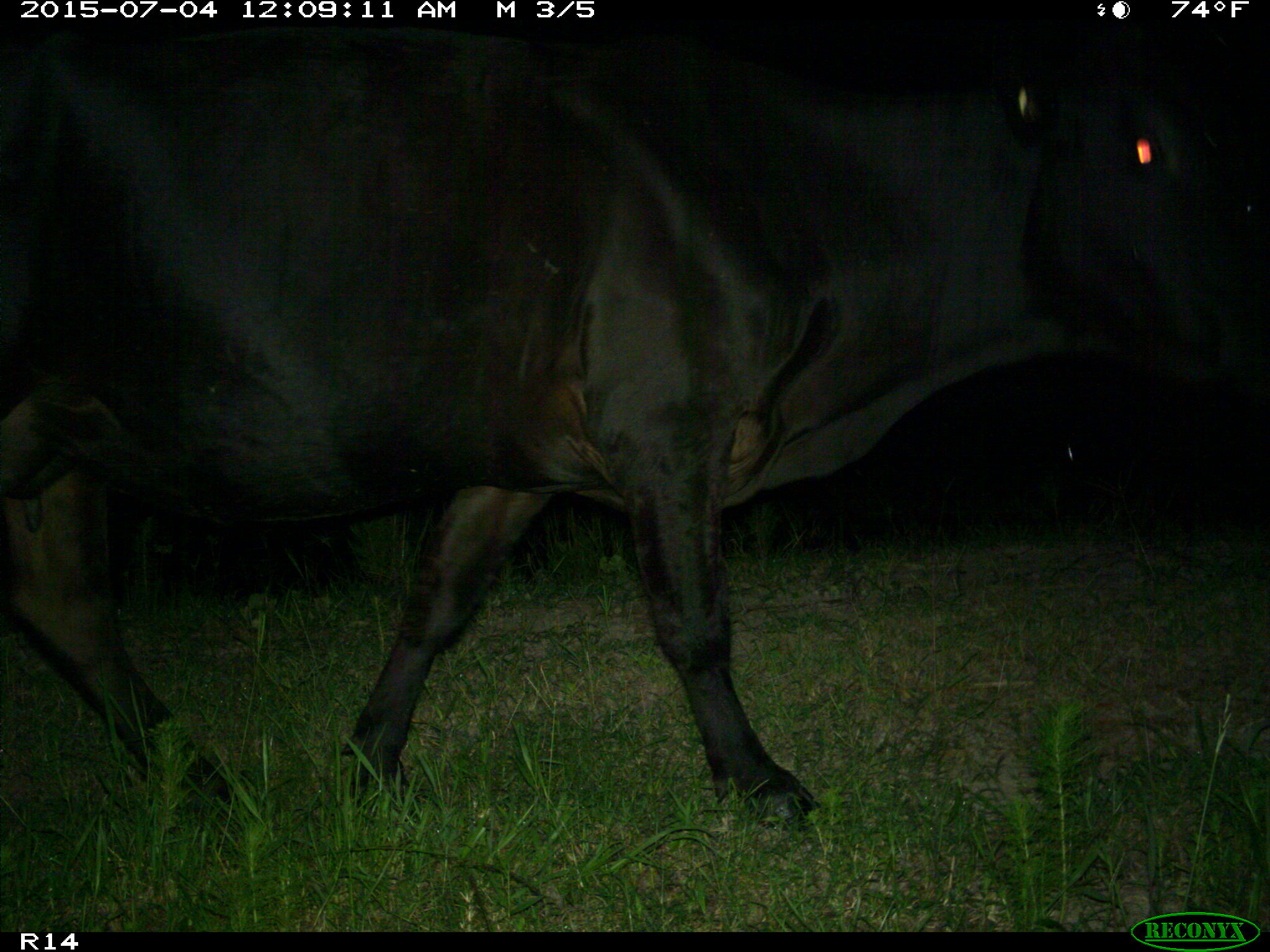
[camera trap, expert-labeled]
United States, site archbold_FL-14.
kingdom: Animalia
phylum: Chordata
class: Mammalia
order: Artiodactyla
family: Bovidae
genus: Bos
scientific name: Bos taurus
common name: domestic cow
Bos taurus (domestic cow).